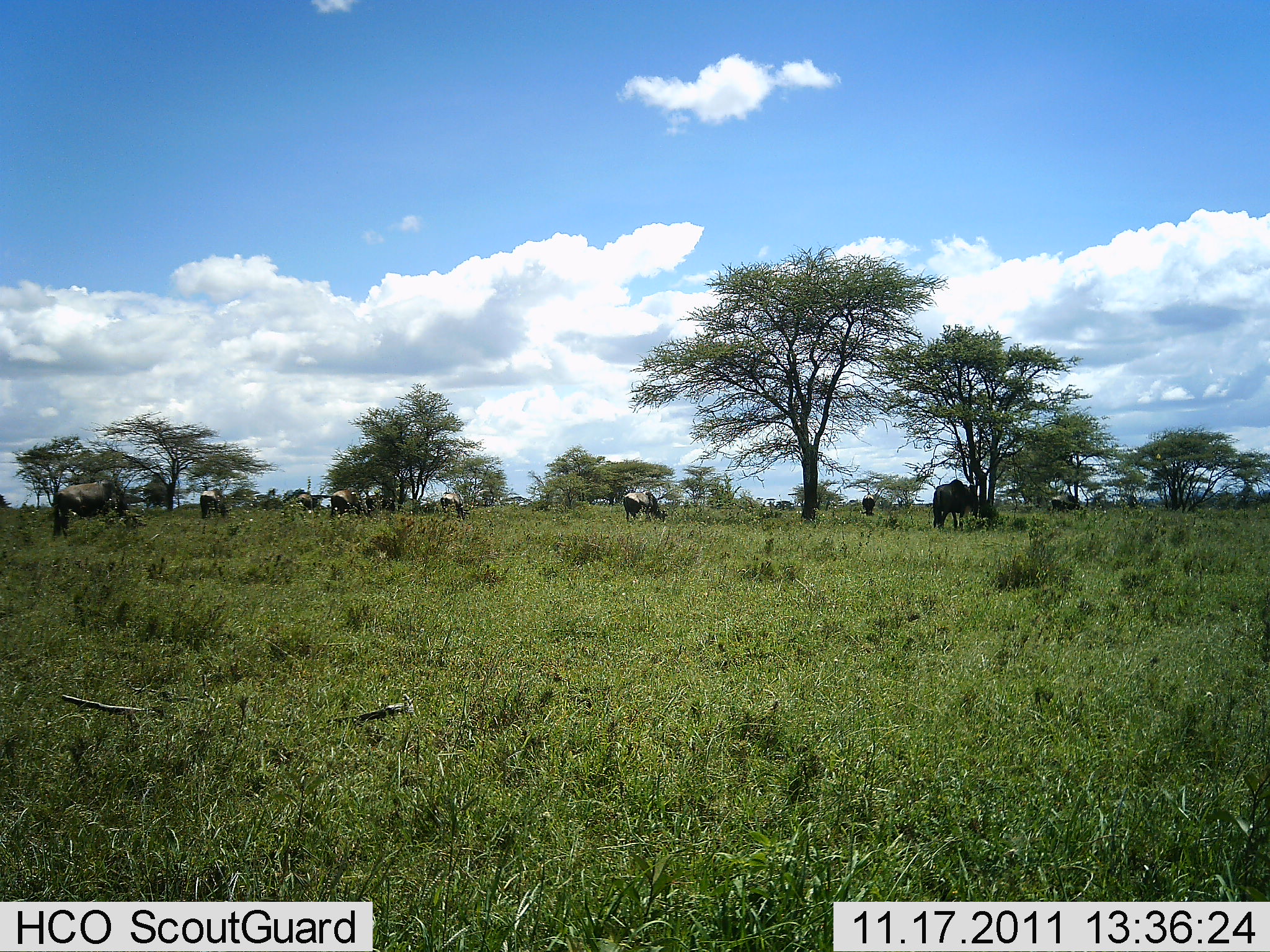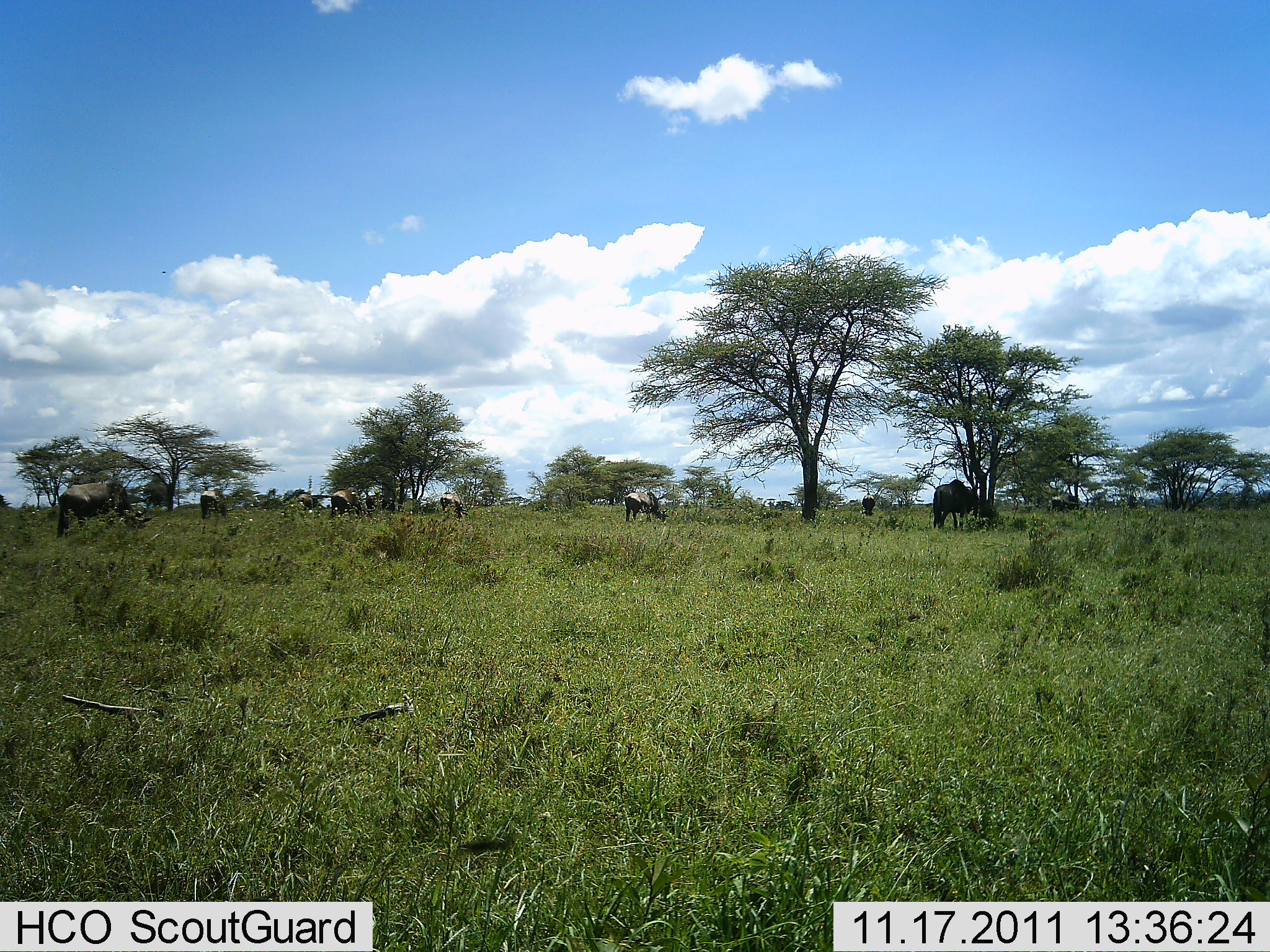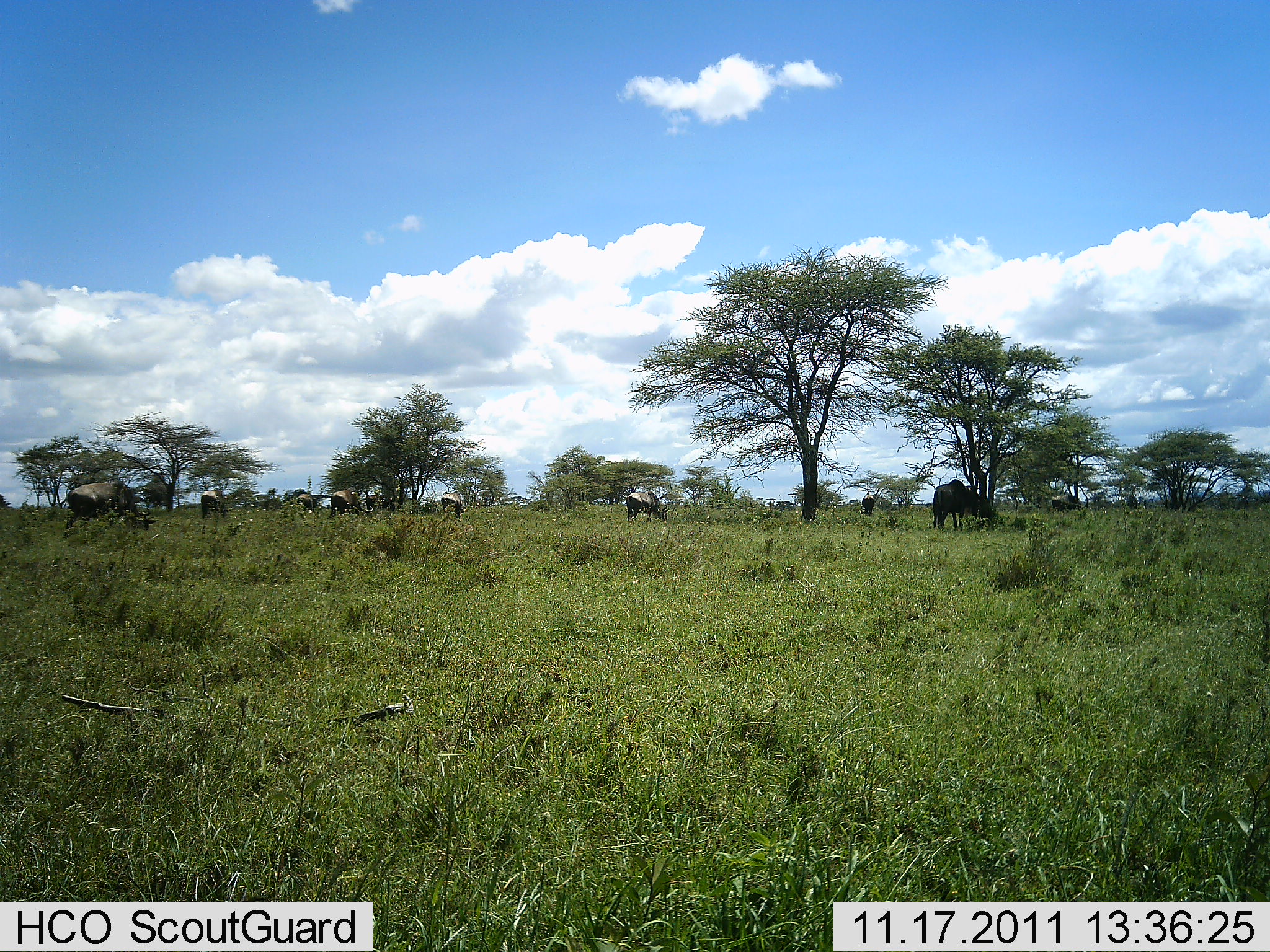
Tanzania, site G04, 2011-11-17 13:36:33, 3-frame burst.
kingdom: Animalia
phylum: Chordata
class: Mammalia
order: Artiodactyla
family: Bovidae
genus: Connochaetes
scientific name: Connochaetes taurinus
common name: blue wildebeest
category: wildebeest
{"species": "wildebeest (blue wildebeest) (Connochaetes taurinus)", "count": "11-50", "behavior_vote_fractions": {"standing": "15%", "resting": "0%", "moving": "23%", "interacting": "0%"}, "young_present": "0%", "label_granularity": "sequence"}